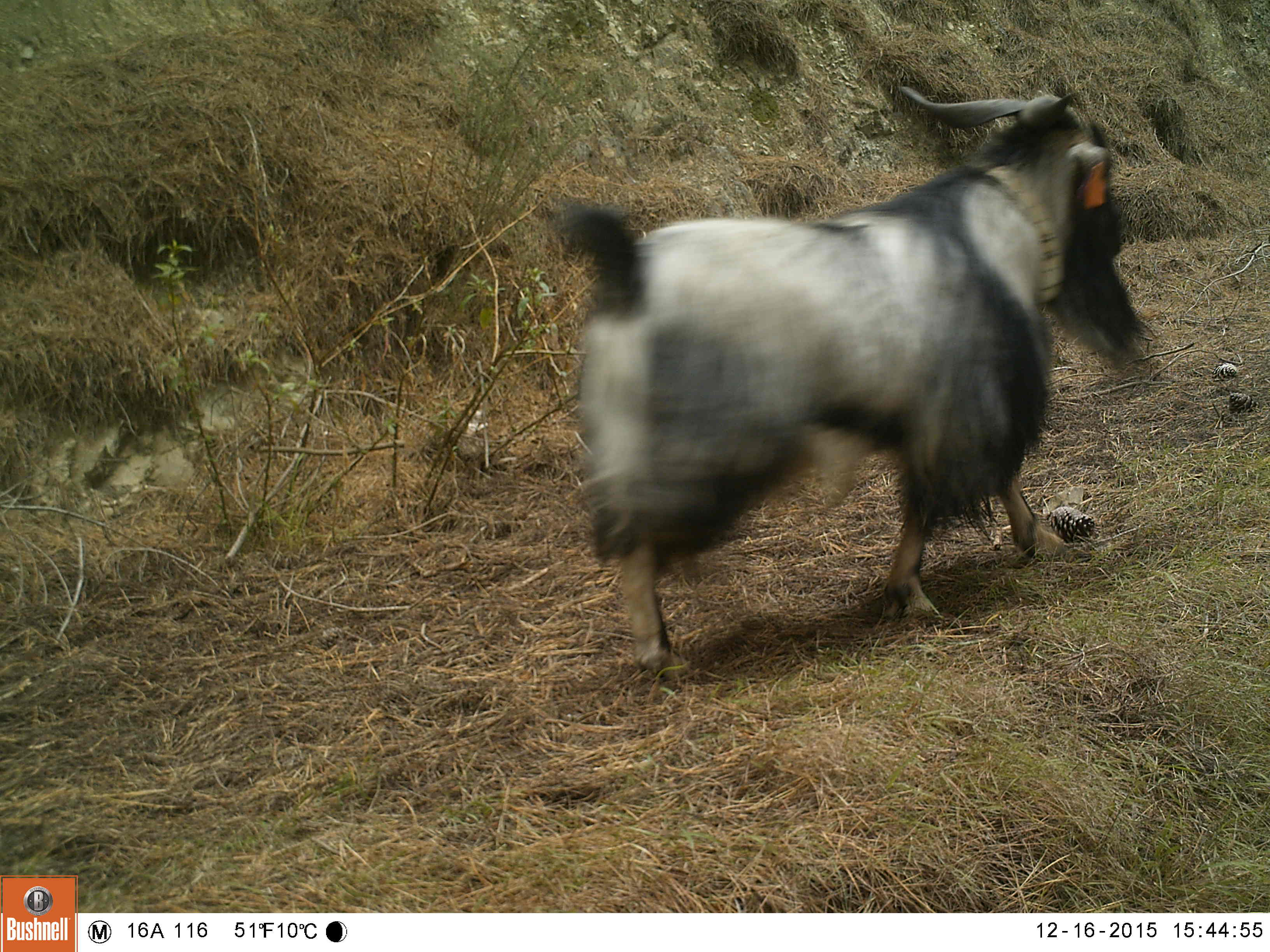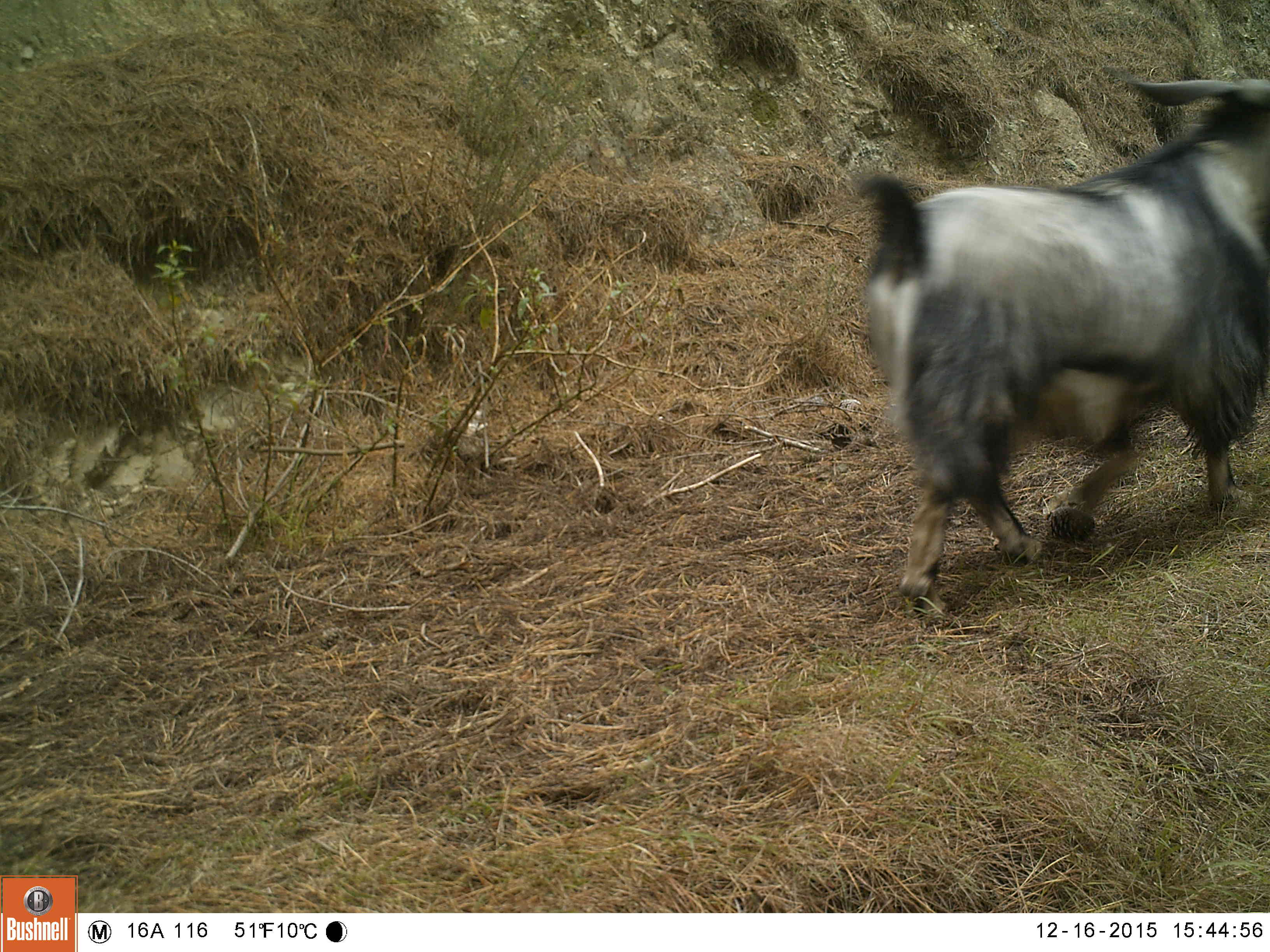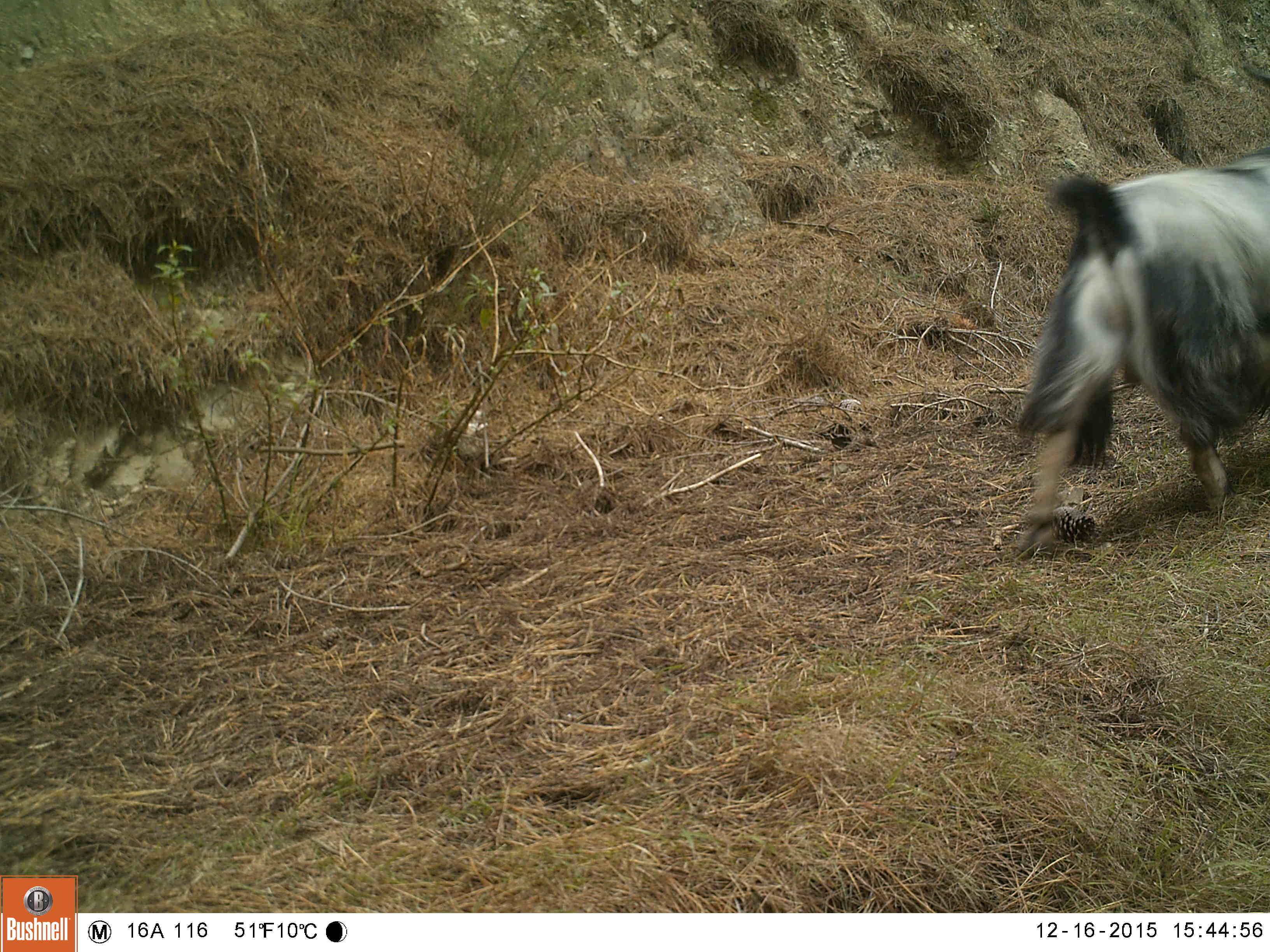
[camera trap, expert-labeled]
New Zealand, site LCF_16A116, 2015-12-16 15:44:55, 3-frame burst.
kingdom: Animalia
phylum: Chordata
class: Mammalia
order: Artiodactyla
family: Bovidae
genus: Capra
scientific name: Capra hircus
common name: goat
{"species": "goat (Capra hircus)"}